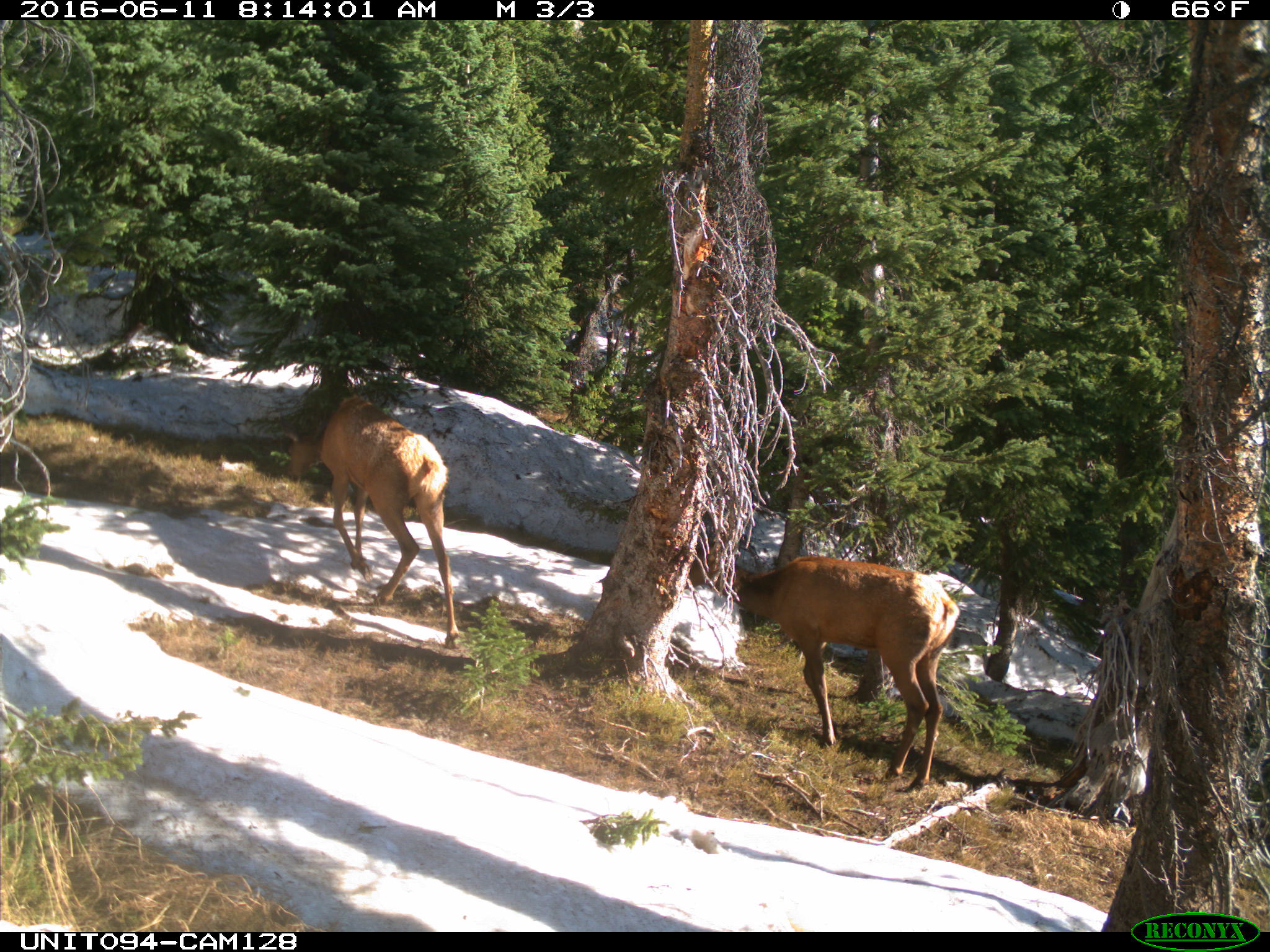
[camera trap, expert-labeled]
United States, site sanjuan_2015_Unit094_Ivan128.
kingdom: Animalia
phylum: Chordata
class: Mammalia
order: Artiodactyla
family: Cervidae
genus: Cervus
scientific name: Cervus elaphus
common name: red deer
Cervus elaphus (red deer).